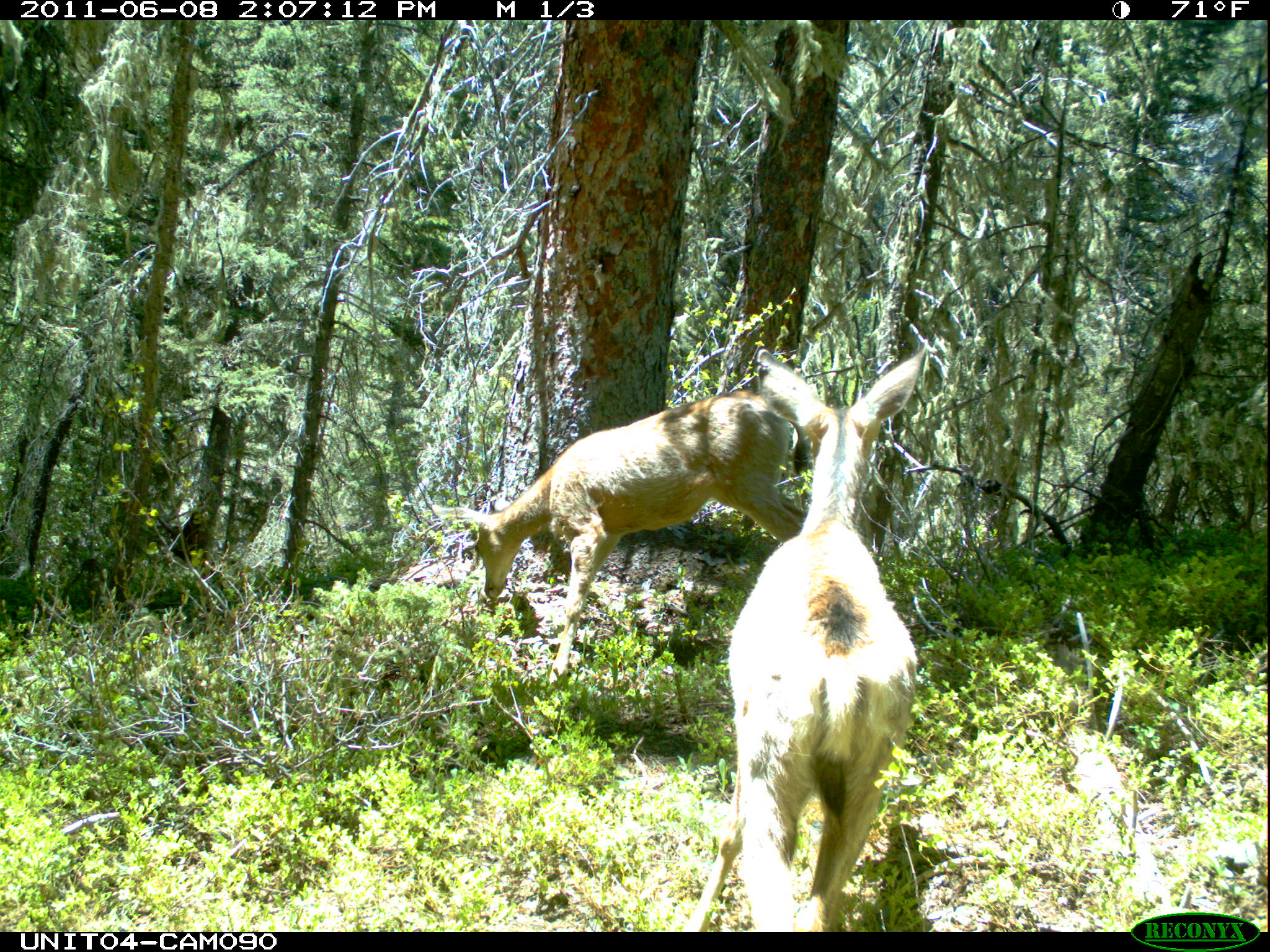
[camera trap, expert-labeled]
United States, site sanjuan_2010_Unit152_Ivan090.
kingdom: Animalia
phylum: Chordata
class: Mammalia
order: Artiodactyla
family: Cervidae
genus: Odocoileus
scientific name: Odocoileus hemionus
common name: mule deer